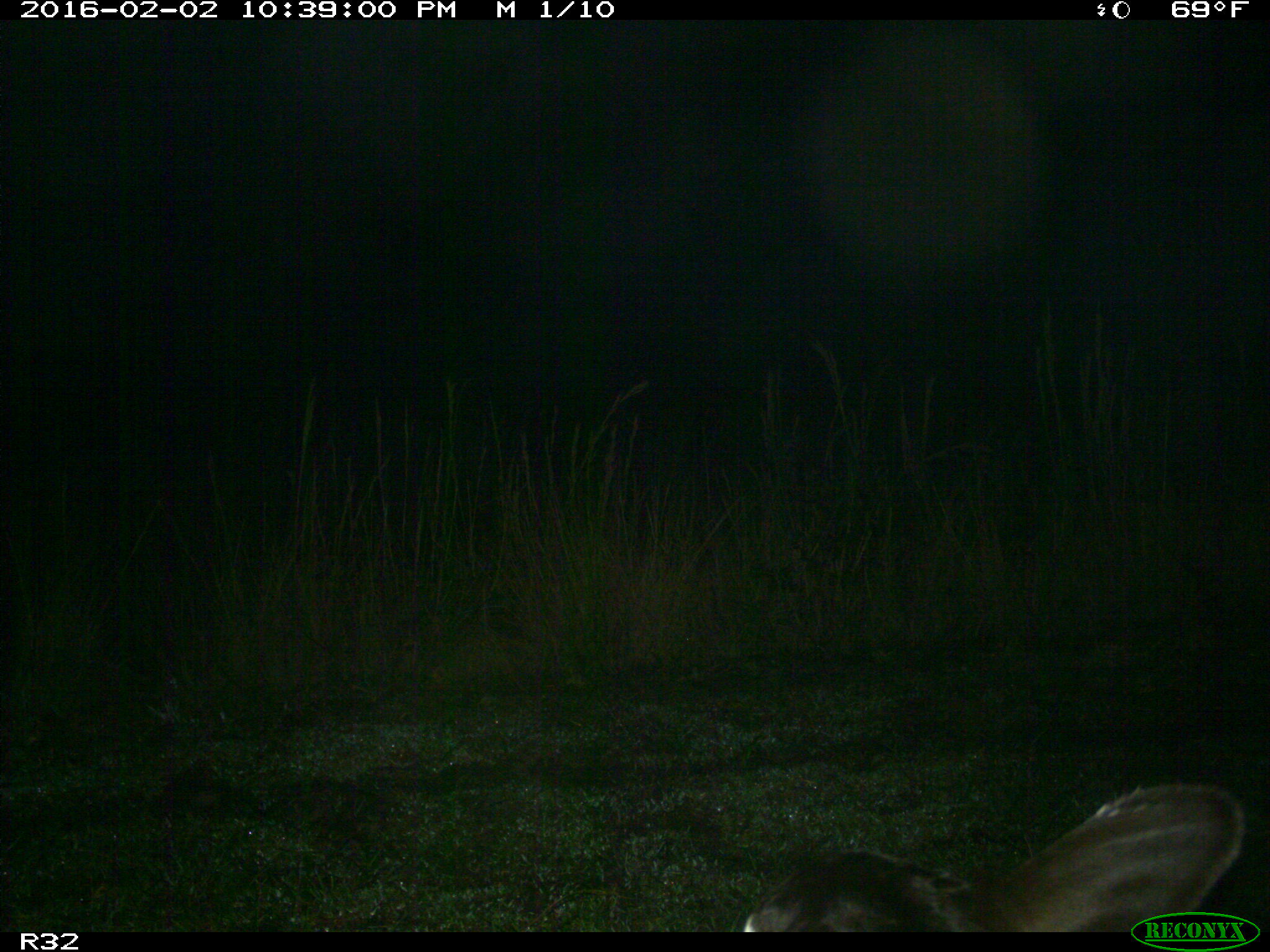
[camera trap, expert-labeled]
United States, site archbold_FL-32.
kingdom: Animalia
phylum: Chordata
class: Mammalia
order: Artiodactyla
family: Bovidae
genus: Bos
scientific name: Bos taurus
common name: domestic cow